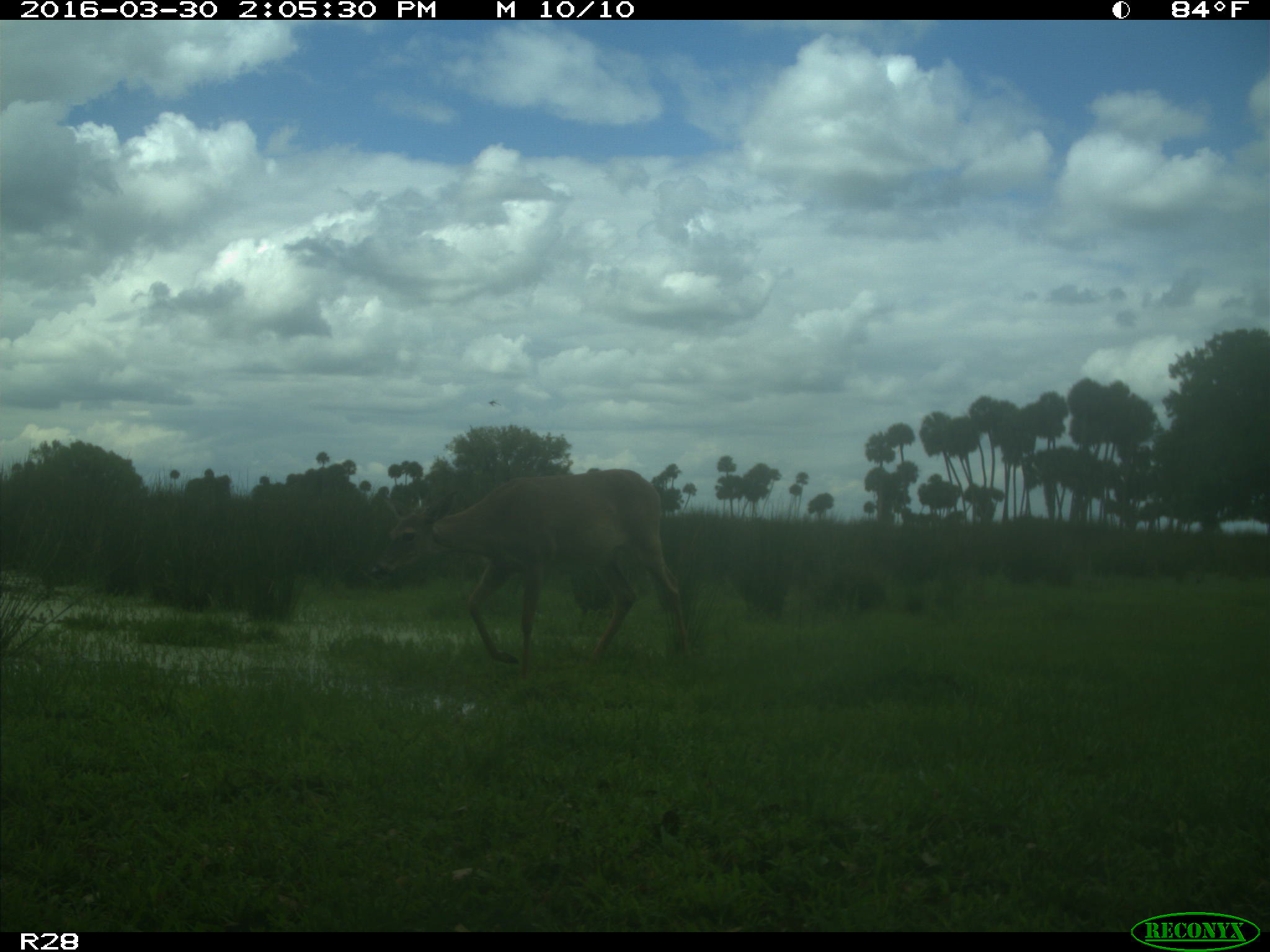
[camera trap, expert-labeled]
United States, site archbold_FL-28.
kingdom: Animalia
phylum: Chordata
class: Mammalia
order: Artiodactyla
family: Cervidae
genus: Odocoileus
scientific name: Odocoileus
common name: deer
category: unidentified deer